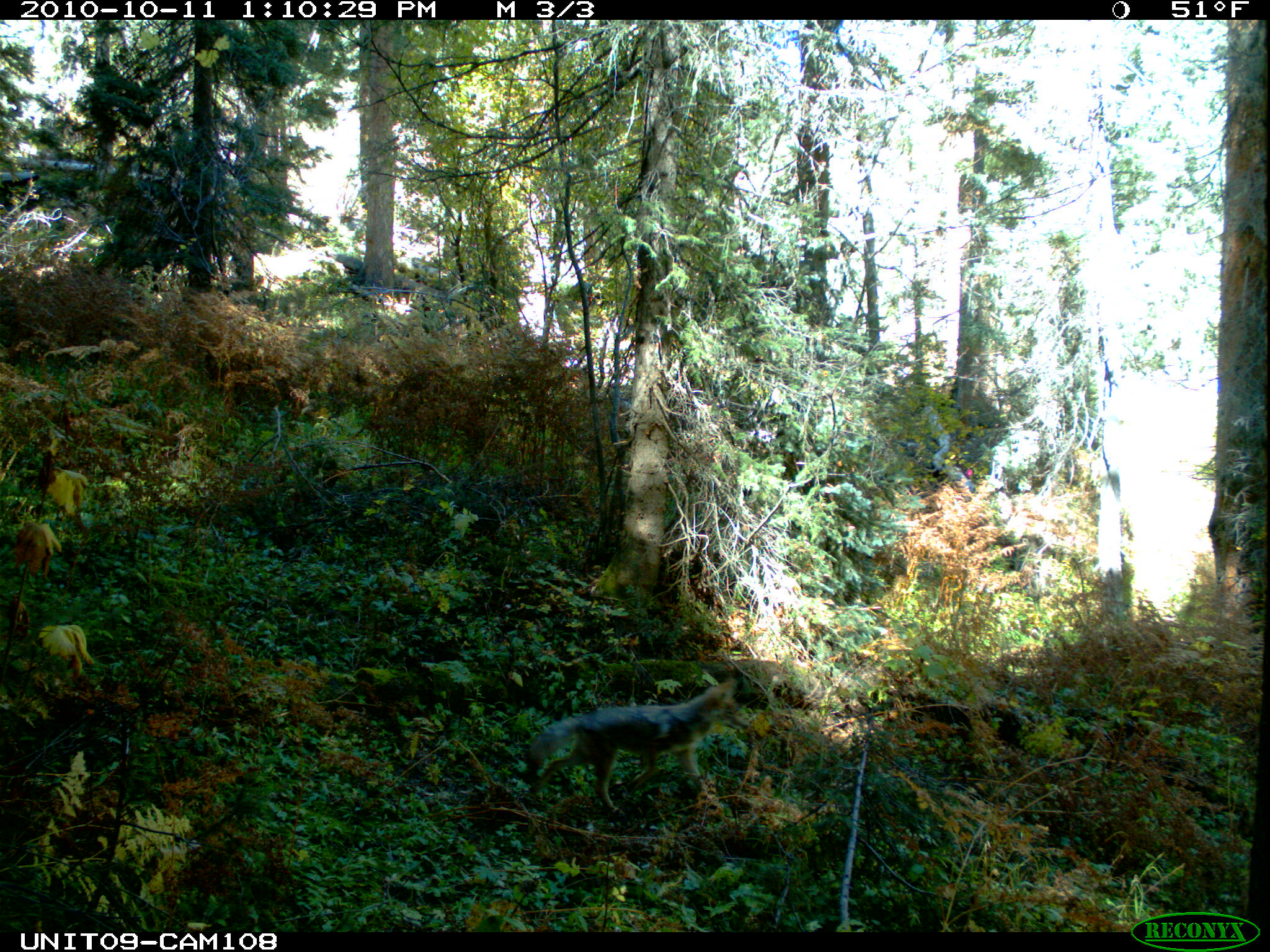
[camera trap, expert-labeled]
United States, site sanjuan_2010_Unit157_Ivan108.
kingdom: Animalia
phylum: Chordata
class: Mammalia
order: Carnivora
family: Canidae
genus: Canis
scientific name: Canis latrans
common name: coyote